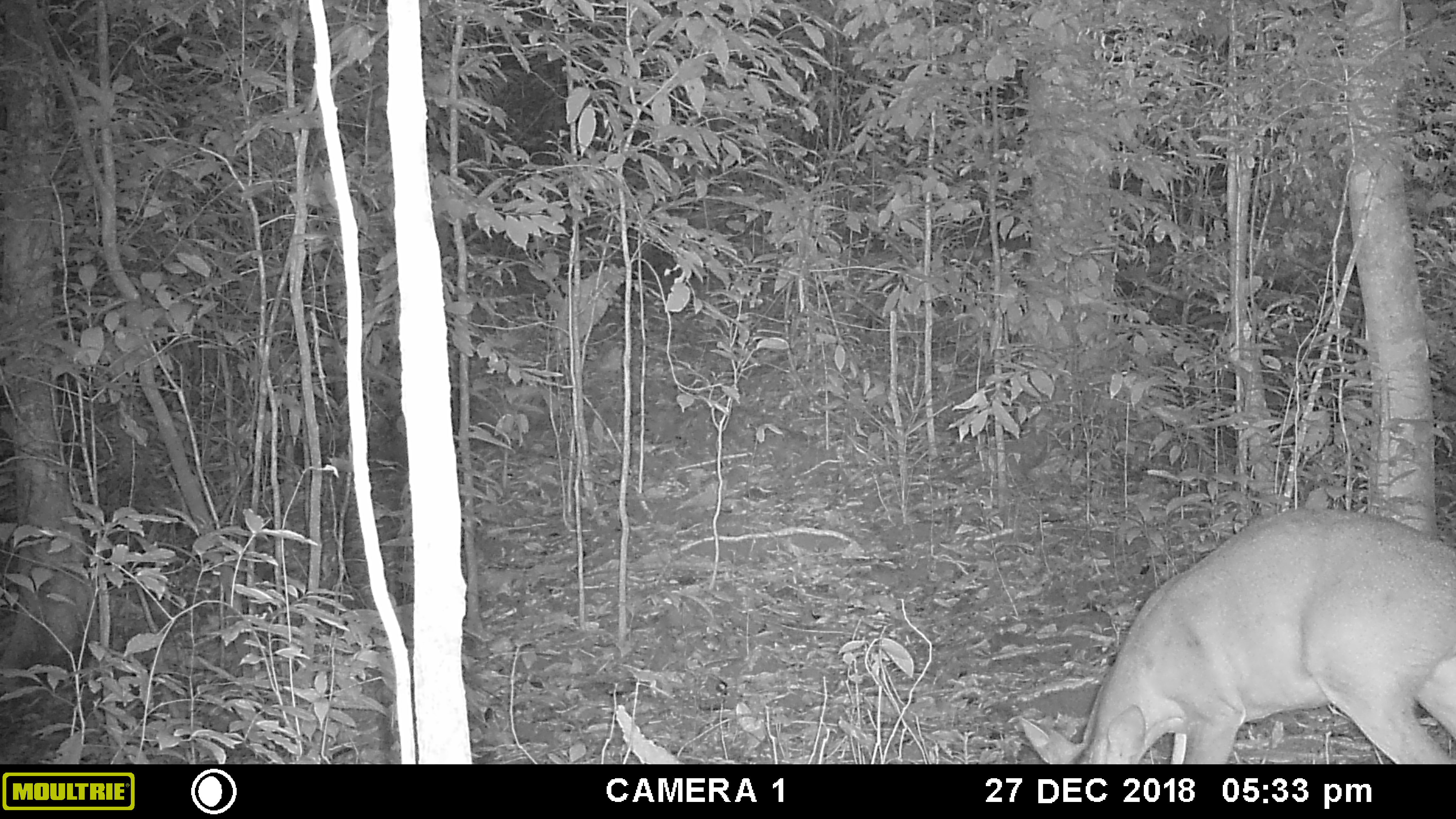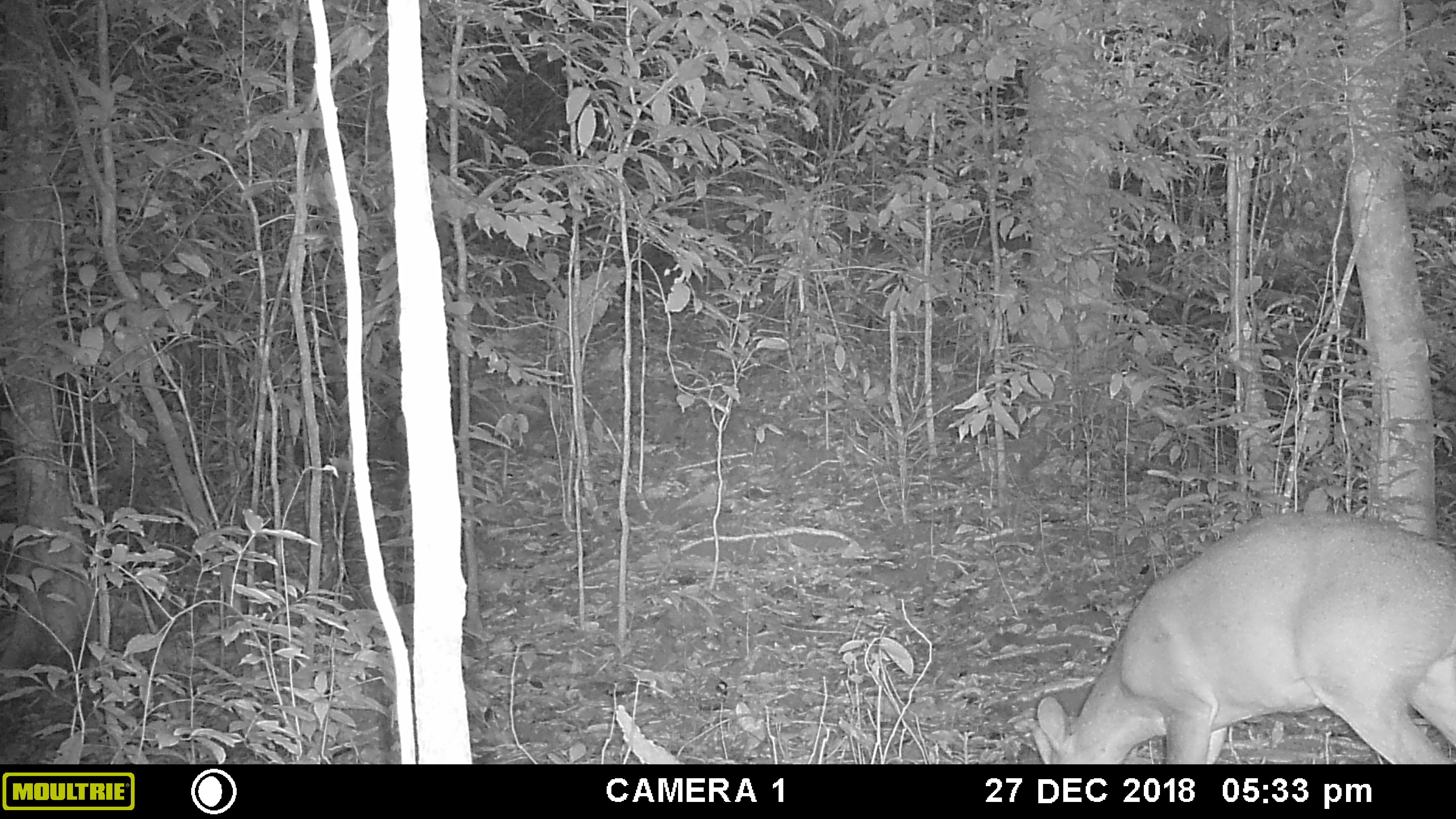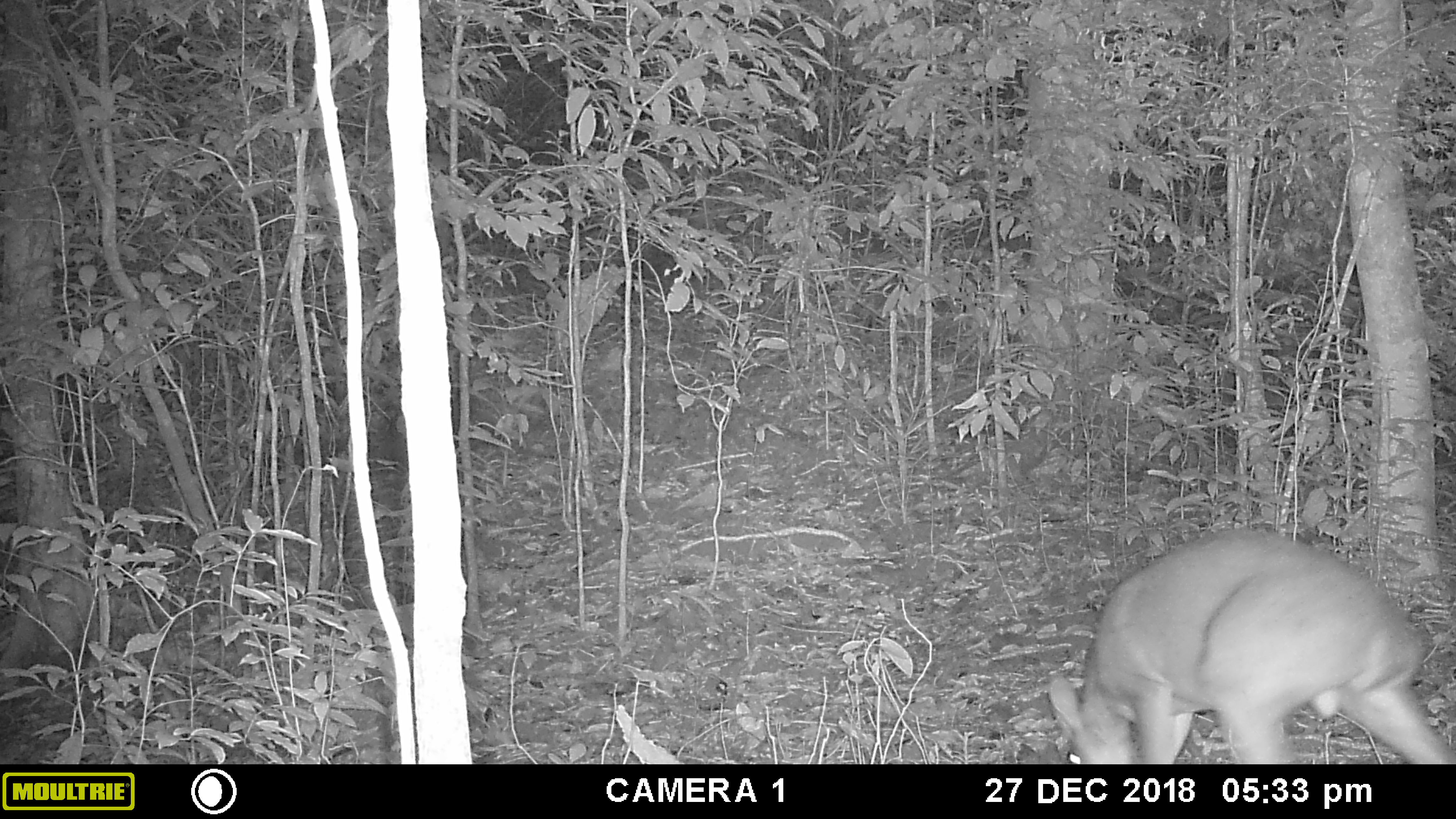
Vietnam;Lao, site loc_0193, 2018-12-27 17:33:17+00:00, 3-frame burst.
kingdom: Animalia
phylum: Chordata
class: Mammalia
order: Artiodactyla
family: Cervidae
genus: Muntiacus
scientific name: Muntiacus vuquangensis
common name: large-antlered muntjac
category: large antlered muntjac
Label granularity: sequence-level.